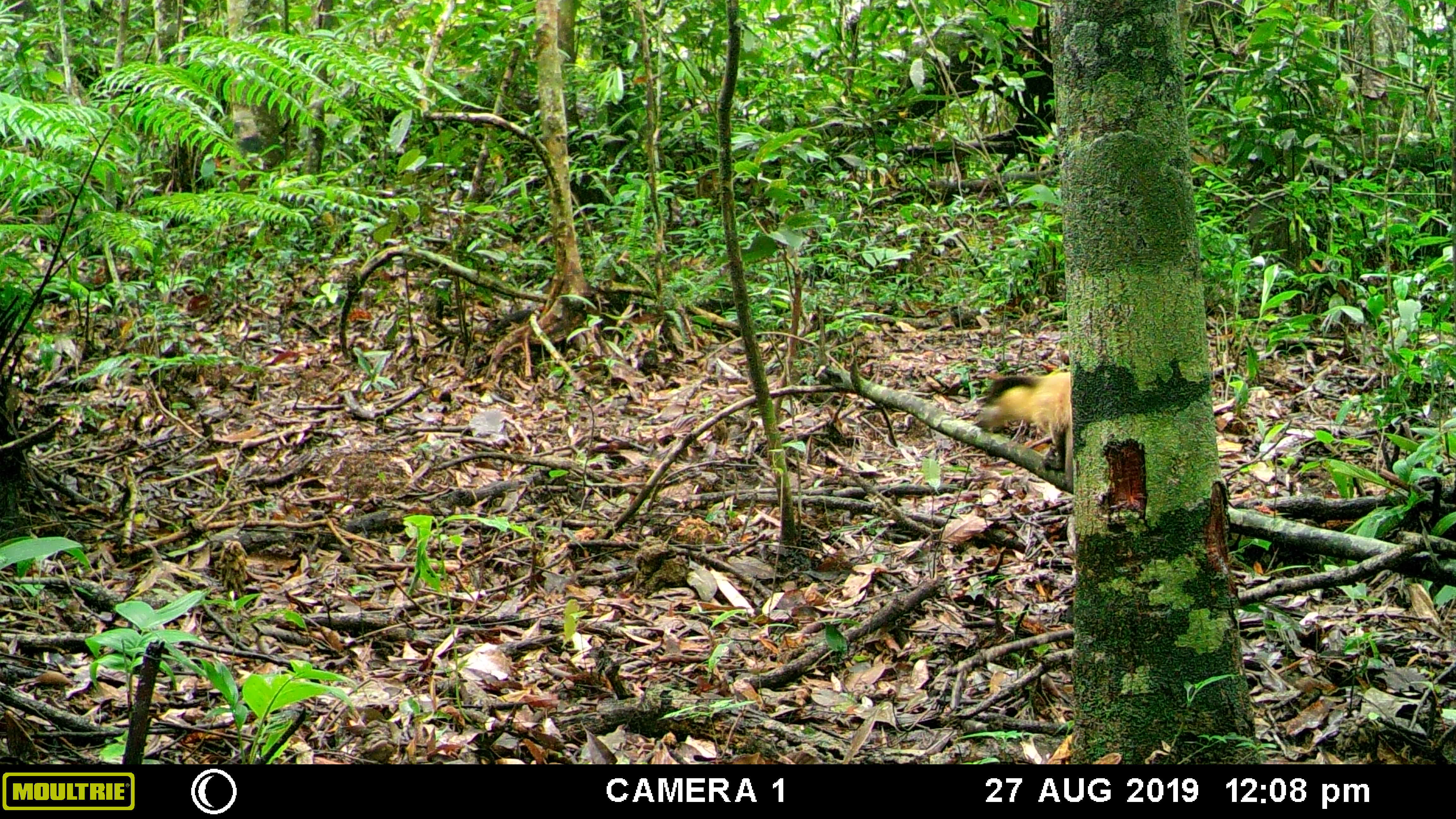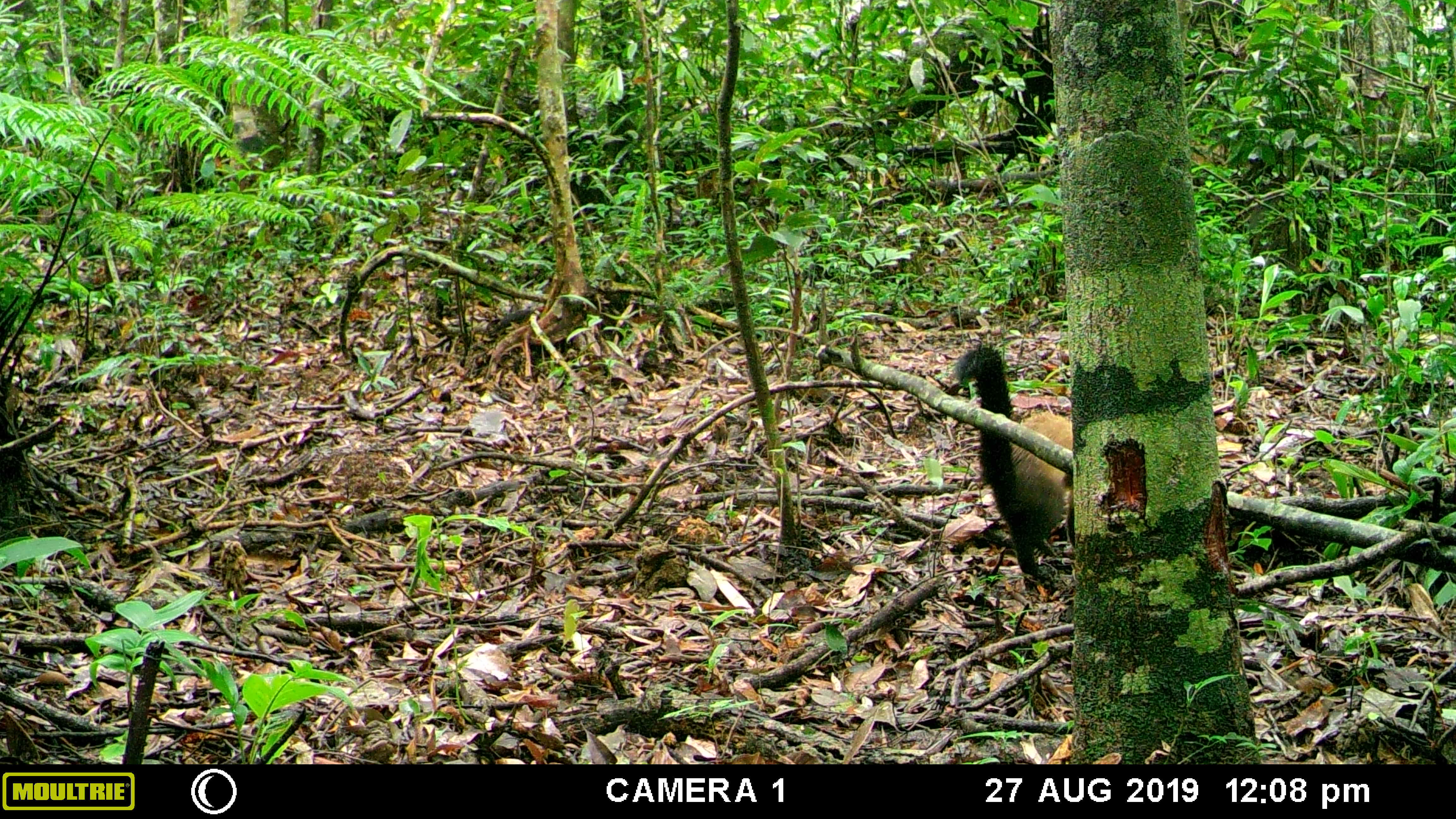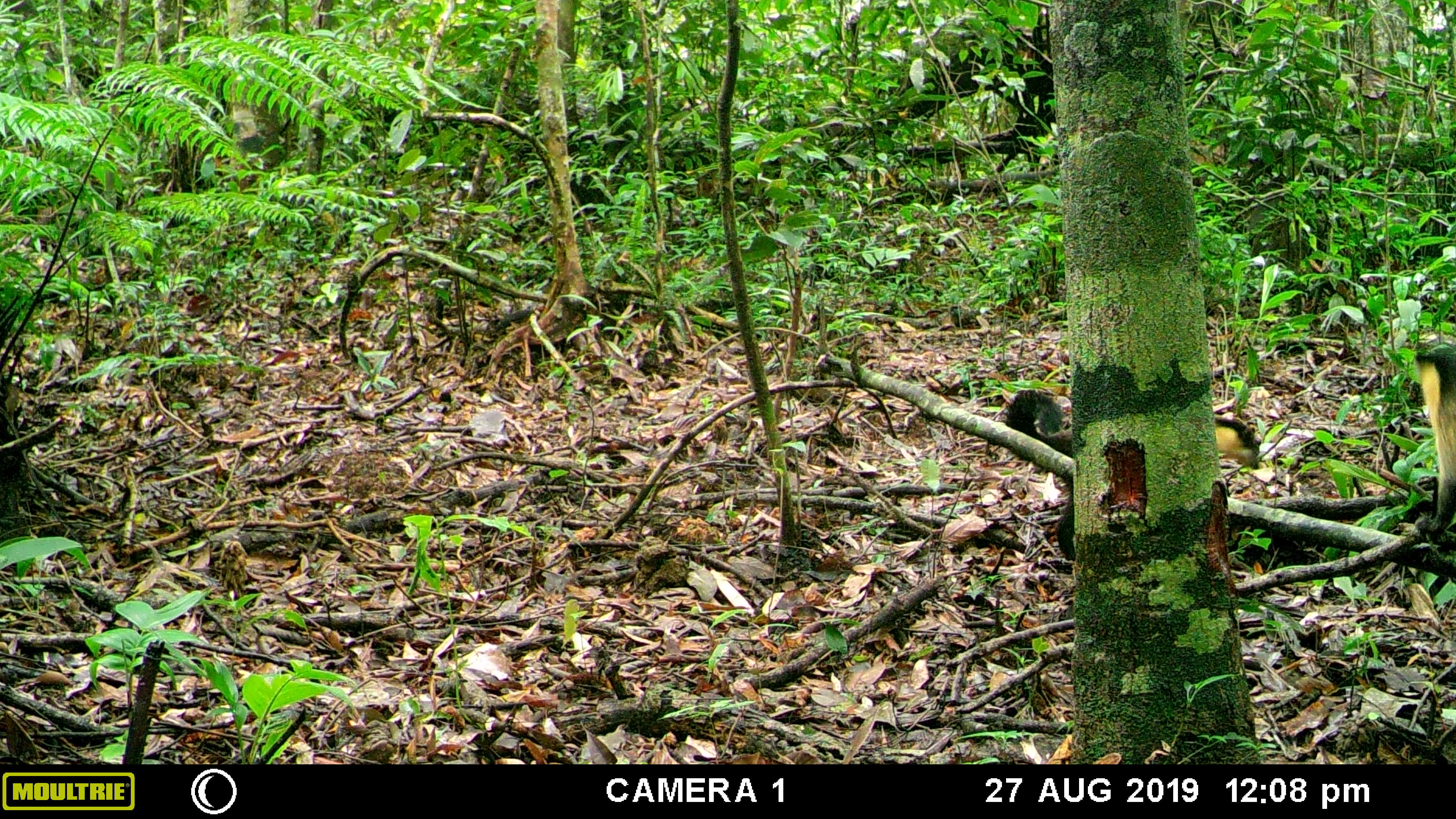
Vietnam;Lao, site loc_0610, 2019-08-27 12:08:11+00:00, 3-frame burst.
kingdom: Animalia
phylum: Chordata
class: Mammalia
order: Carnivora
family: Mustelidae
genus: Martes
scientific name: Martes flavigula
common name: yellow-throated marten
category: yellow throated marten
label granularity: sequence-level